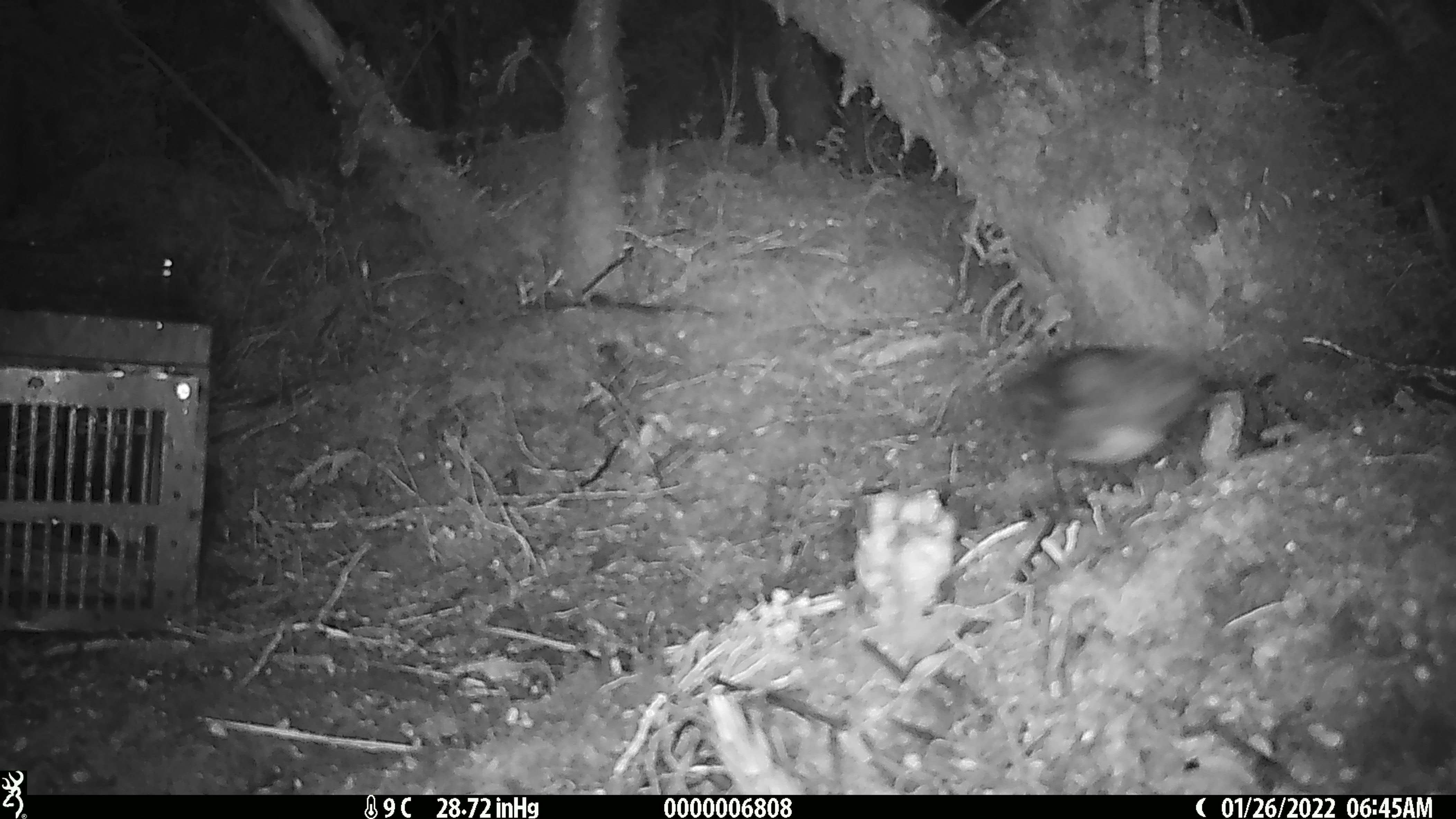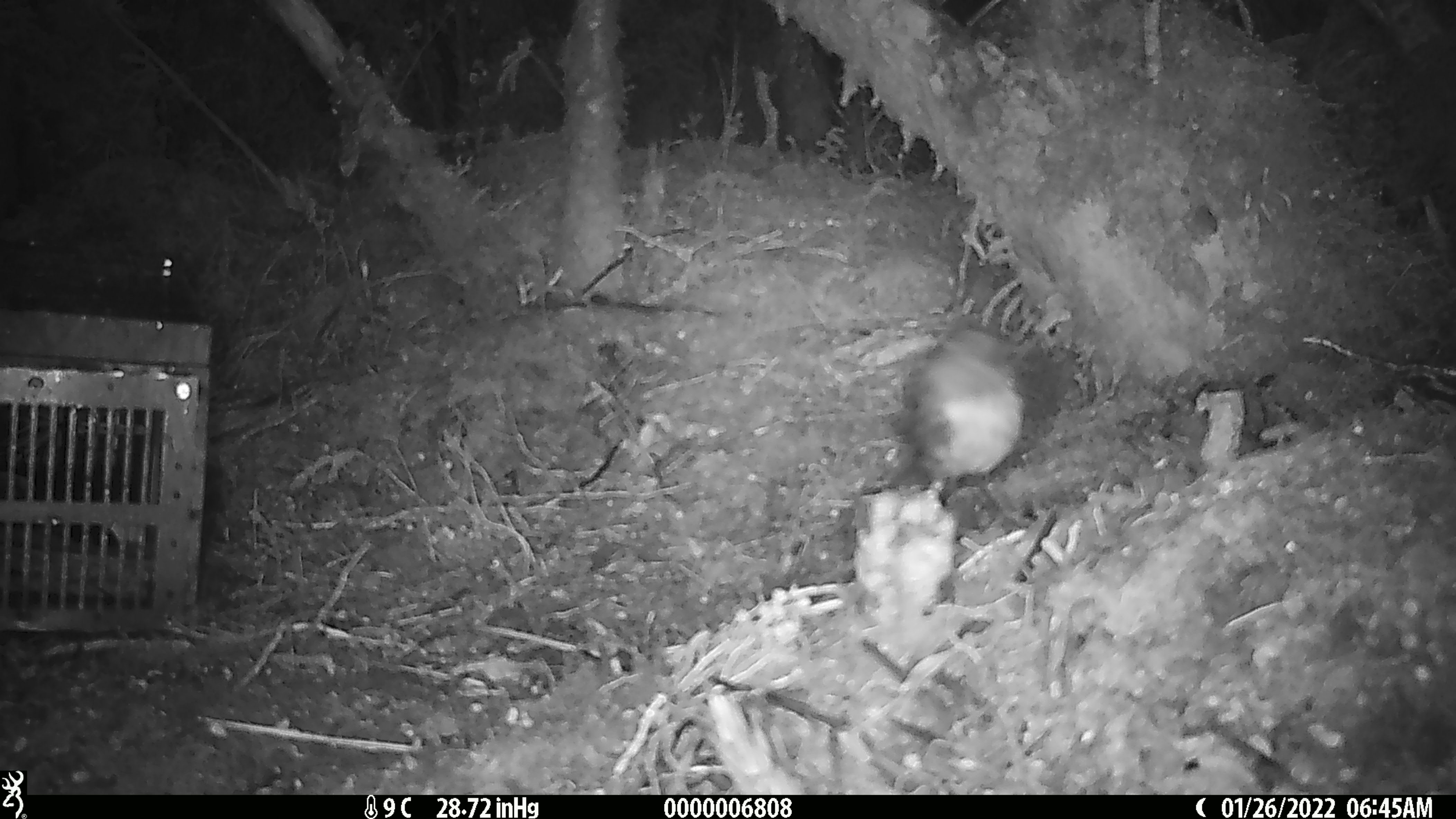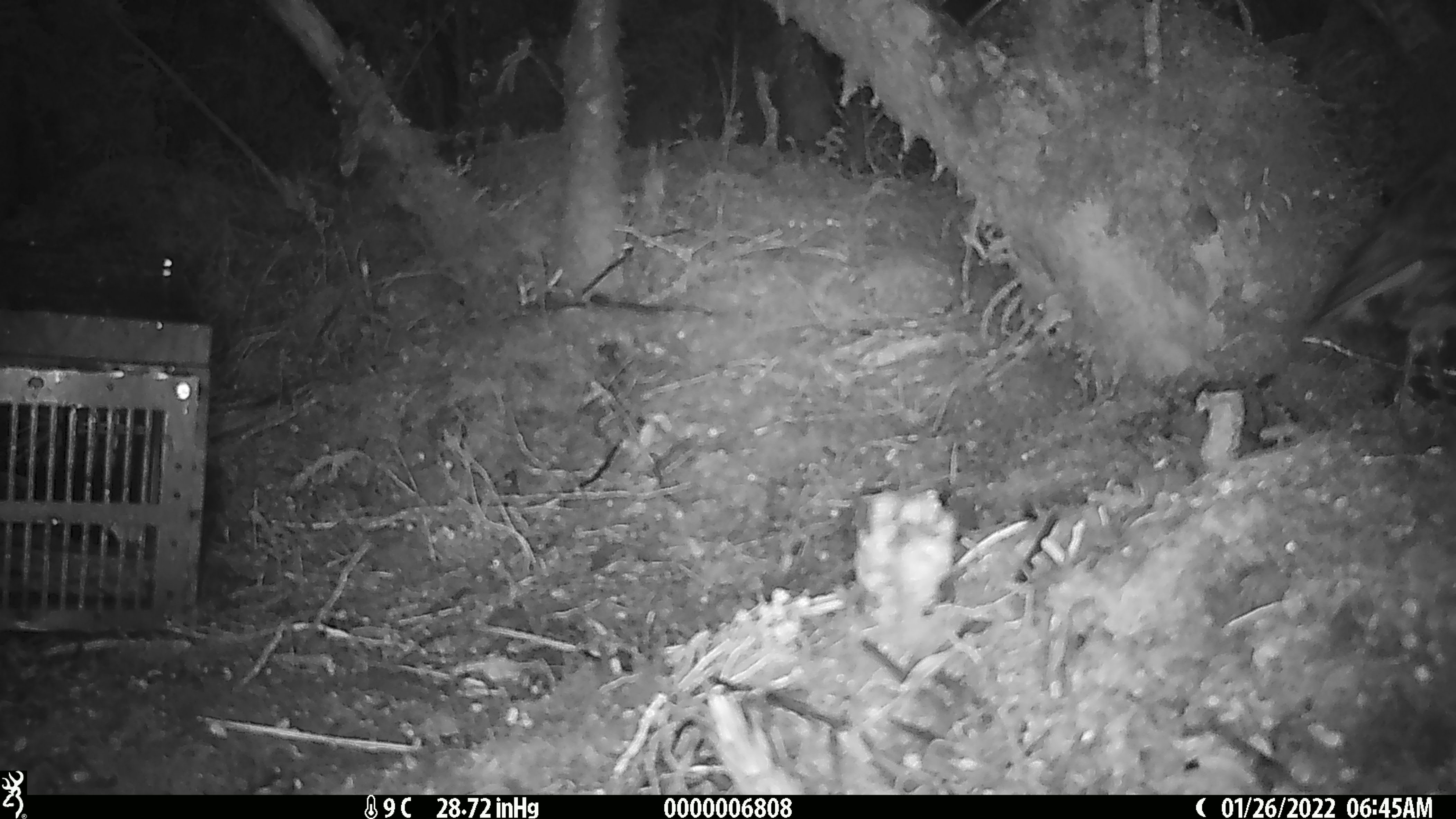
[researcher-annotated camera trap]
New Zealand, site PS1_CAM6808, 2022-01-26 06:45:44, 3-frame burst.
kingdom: Animalia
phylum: Chordata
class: Aves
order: Passeriformes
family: Petroicidae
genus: Petroica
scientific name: Petroica australis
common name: new zealand robin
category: robin